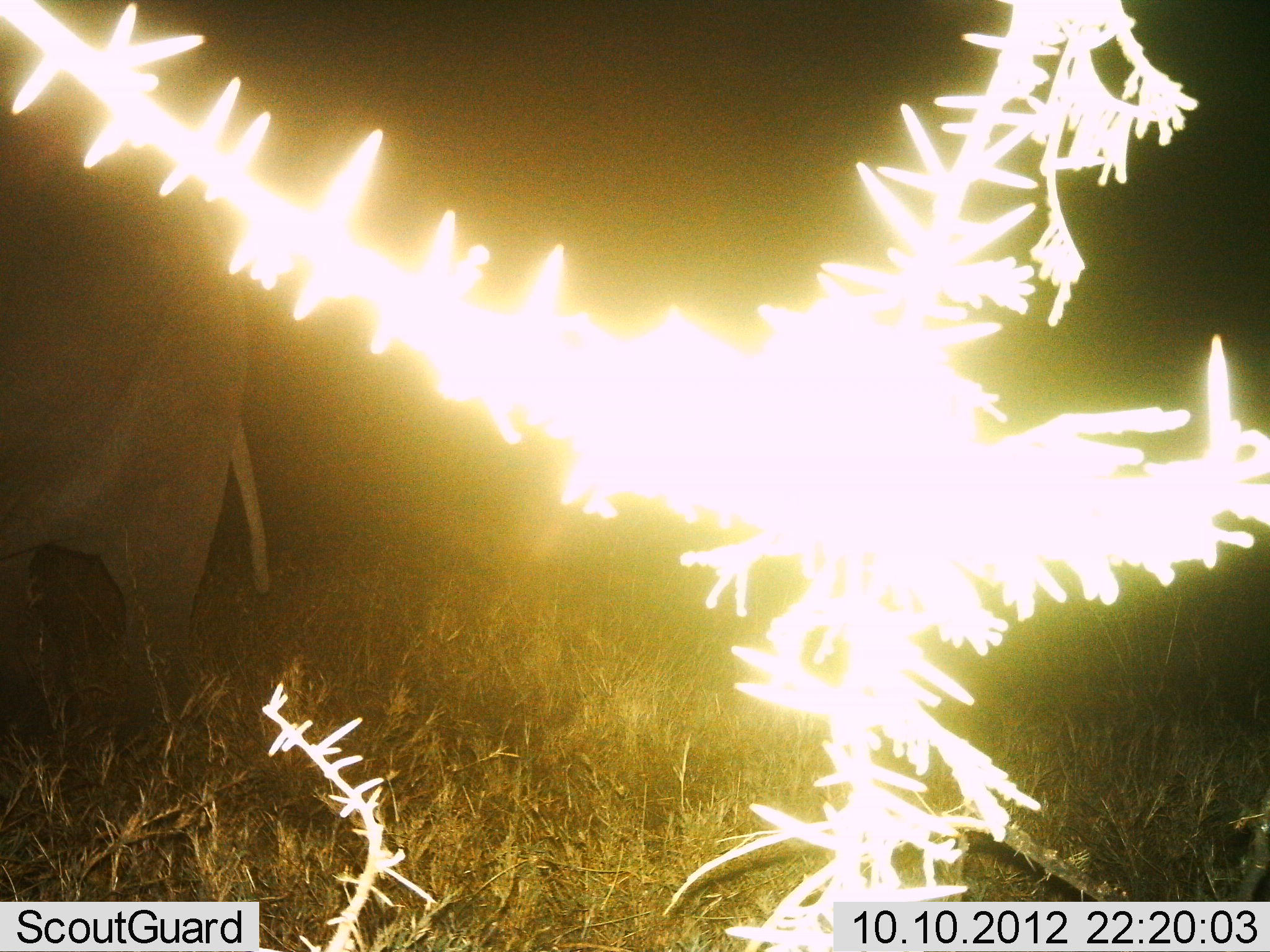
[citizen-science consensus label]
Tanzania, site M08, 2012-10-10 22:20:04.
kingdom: Animalia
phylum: Chordata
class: Mammalia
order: Proboscidea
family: Elephantidae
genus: Loxodonta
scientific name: Loxodonta africana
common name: african bush elephant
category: elephant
Elephant (african bush elephant) (Loxodonta africana), count 1. Behavior (volunteer vote fractions): standing 70%, resting 0%, moving 30%, interacting 0%. Young present (vote fraction): 0%. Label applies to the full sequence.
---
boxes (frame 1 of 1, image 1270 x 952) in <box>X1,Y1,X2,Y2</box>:
animal: <box>2,41,303,708</box>